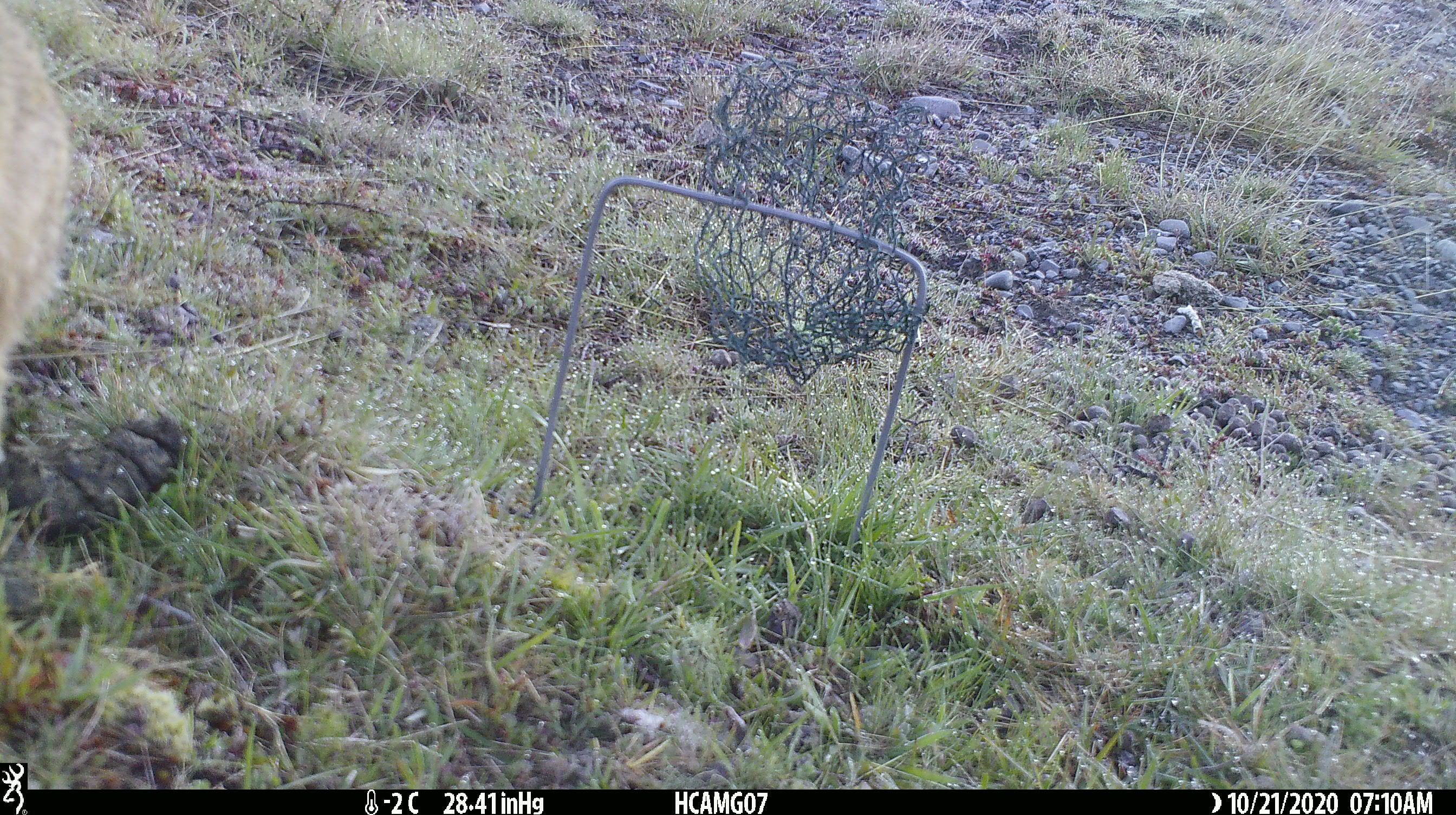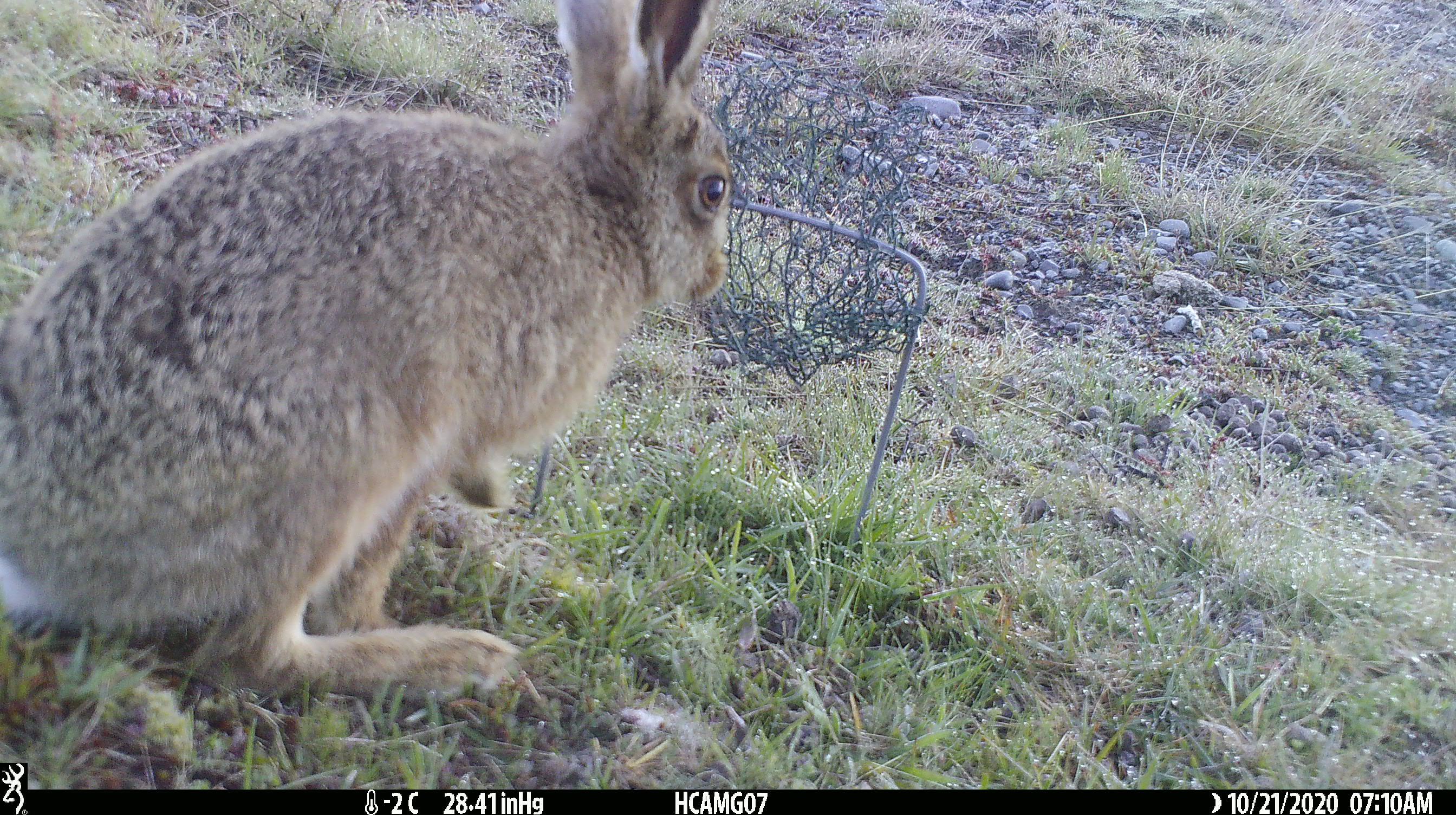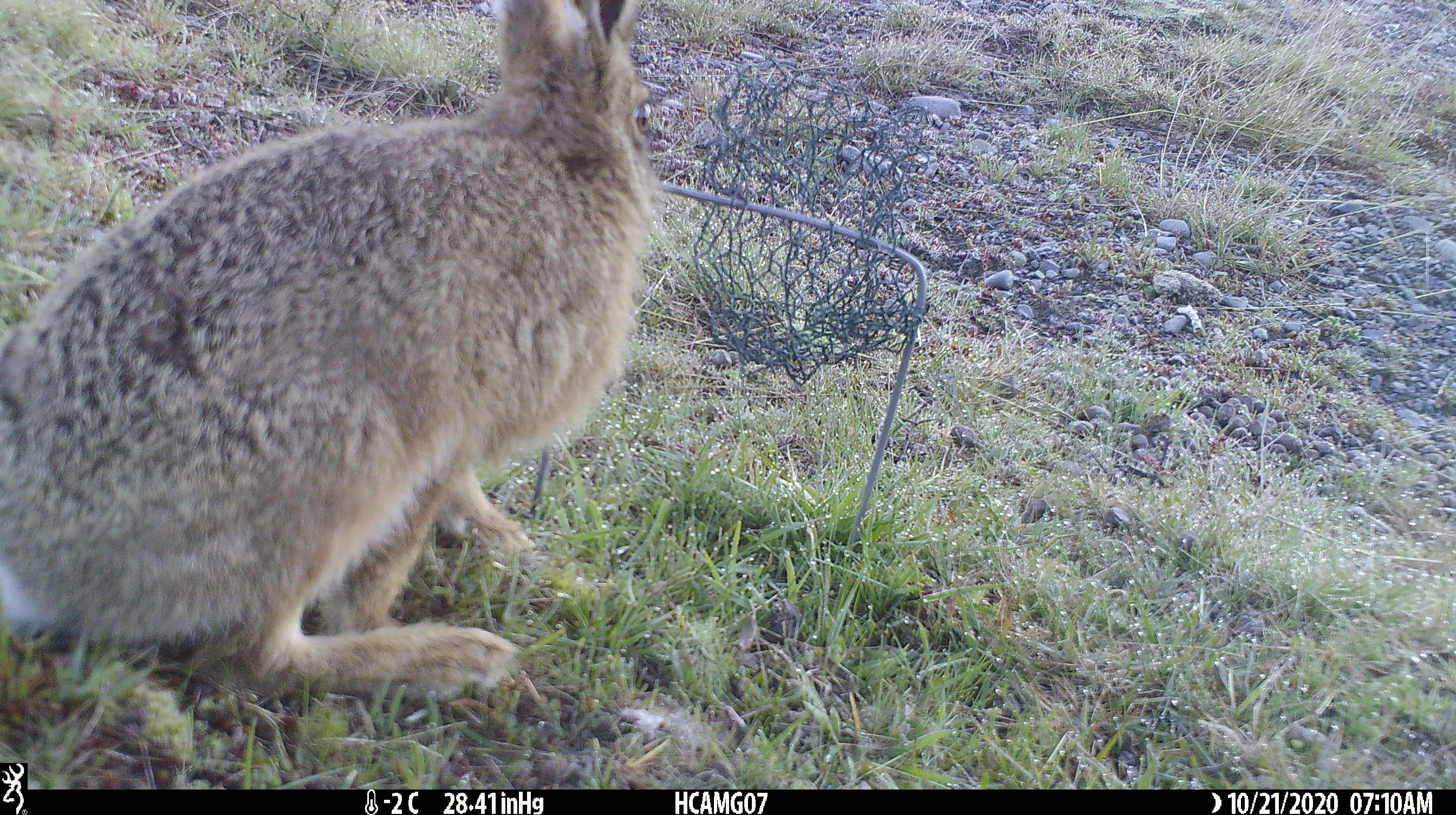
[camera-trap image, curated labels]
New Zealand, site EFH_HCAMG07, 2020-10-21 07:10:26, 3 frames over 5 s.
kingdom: Animalia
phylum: Chordata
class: Mammalia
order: Lagomorpha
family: Leporidae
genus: Lepus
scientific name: Lepus europaeus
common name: brown hare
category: hare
Hare (brown hare) (Lepus europaeus).